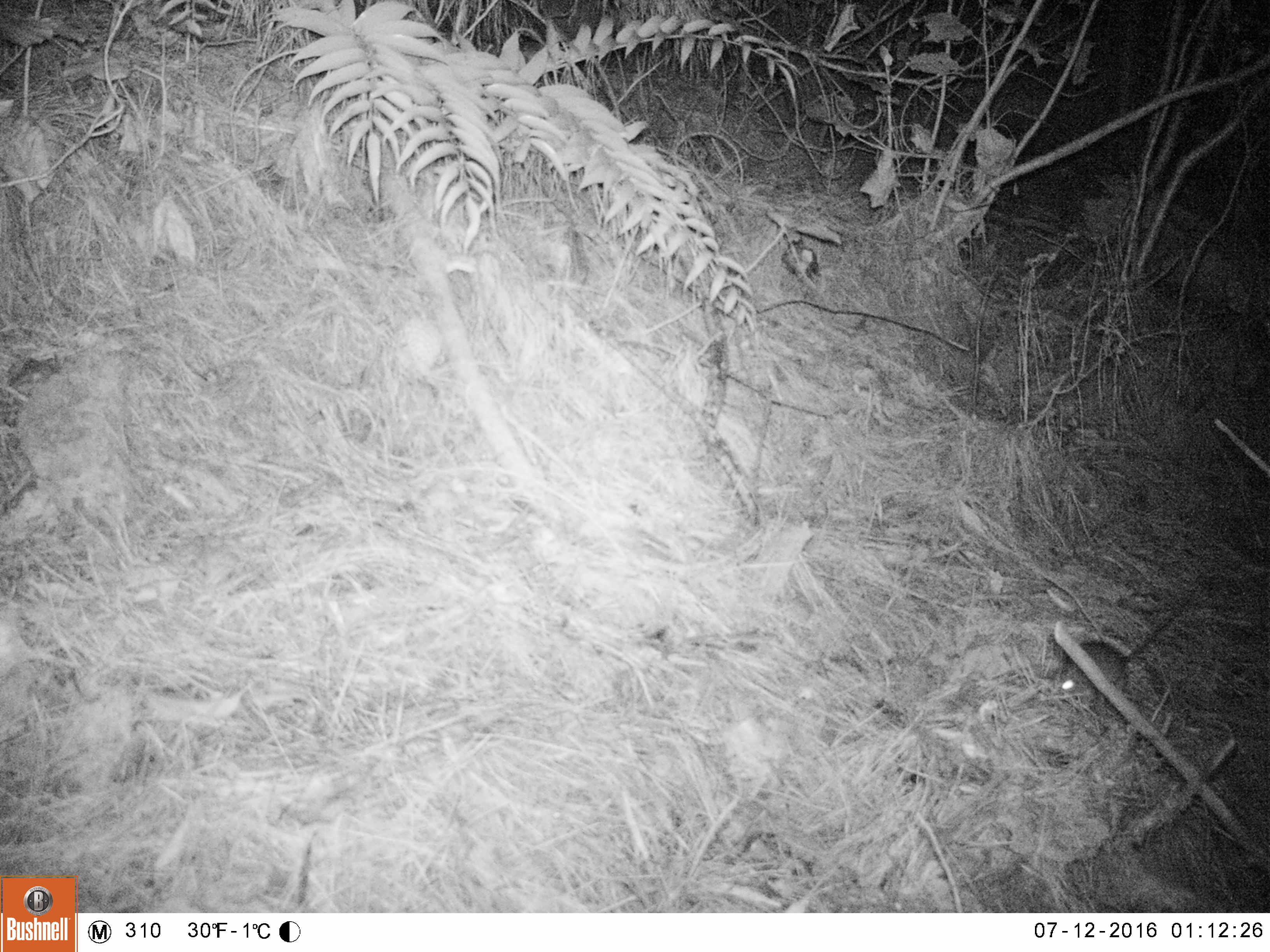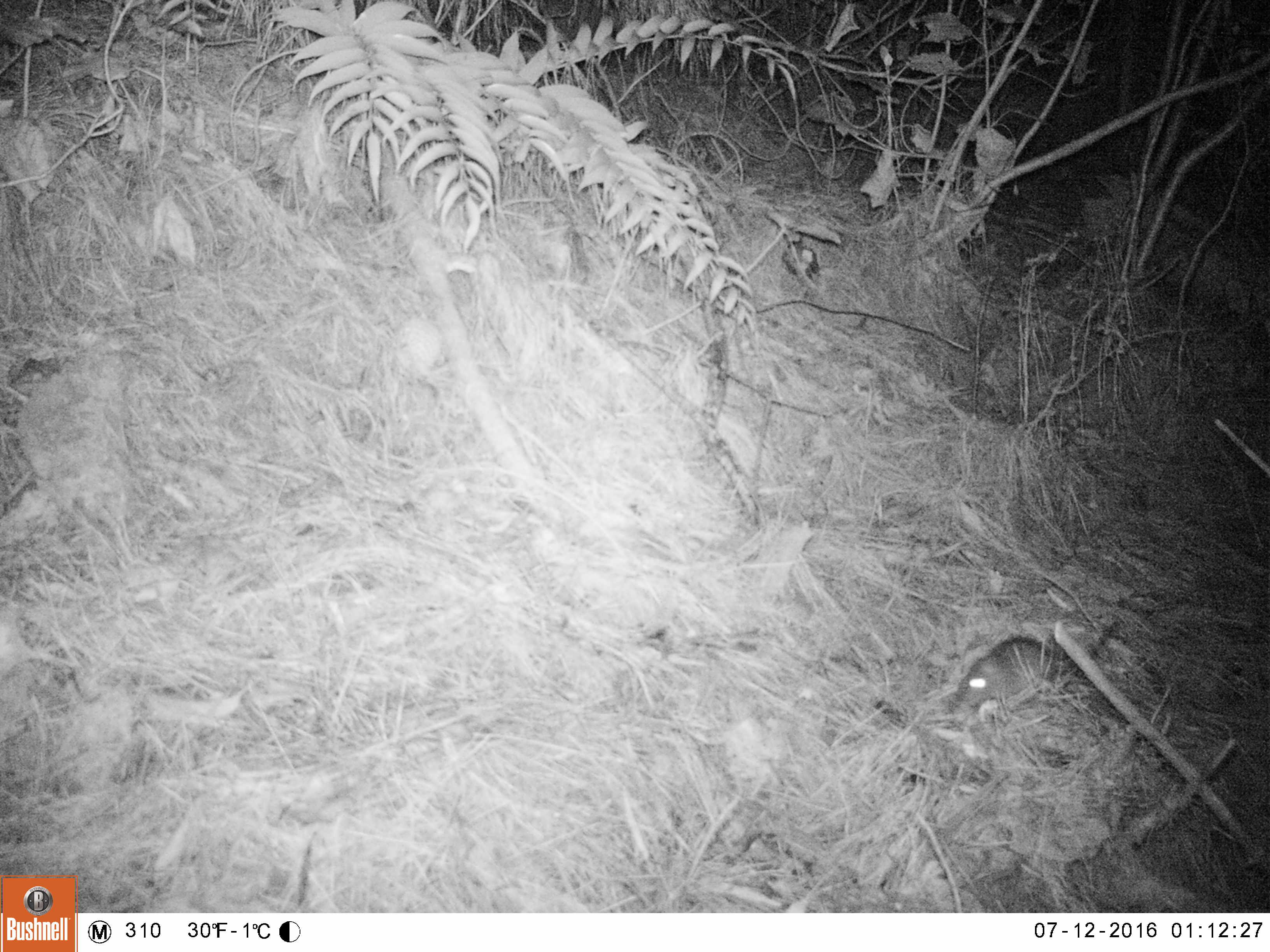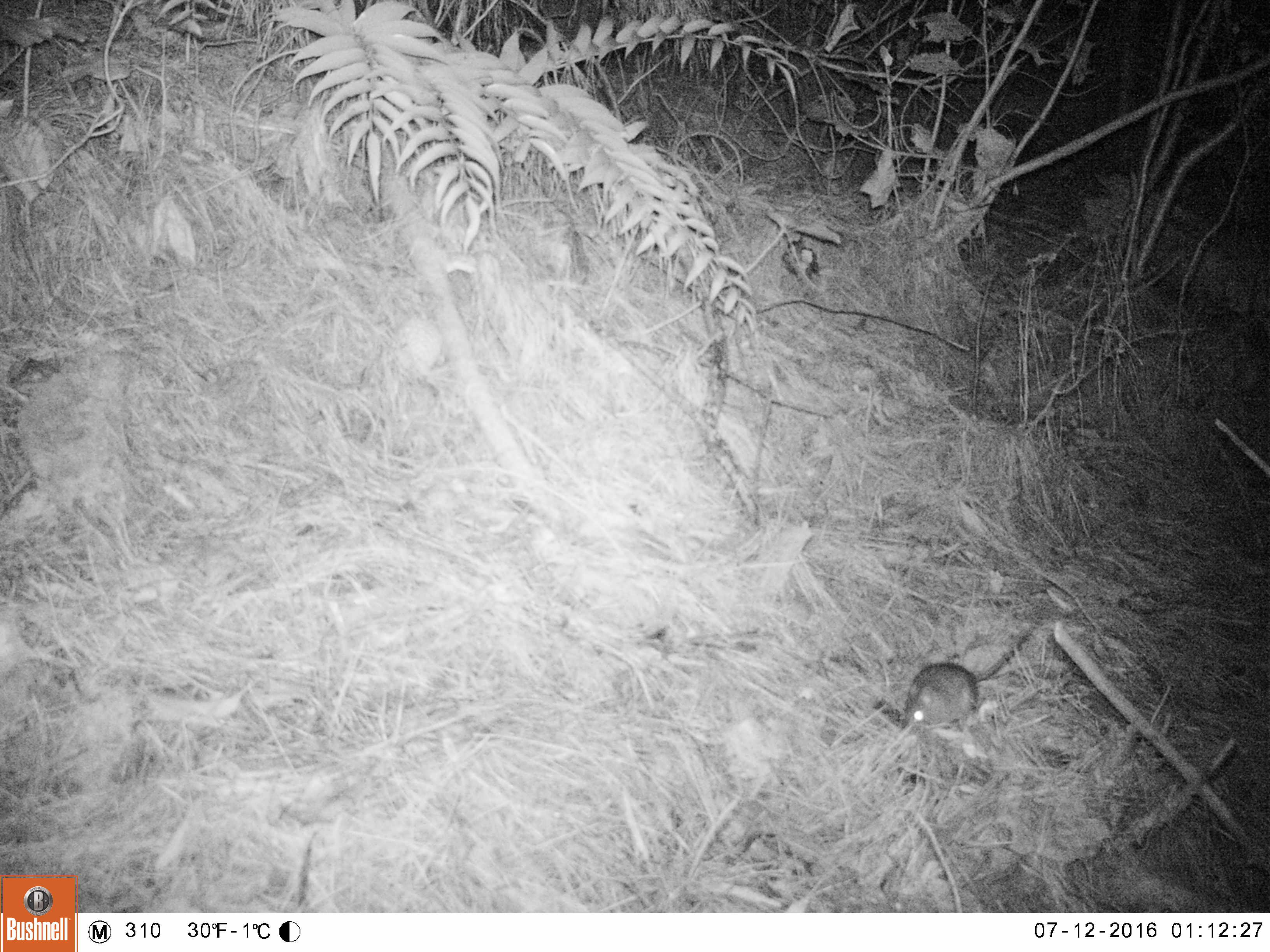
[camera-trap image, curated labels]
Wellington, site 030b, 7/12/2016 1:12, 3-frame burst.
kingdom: Animalia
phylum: Chordata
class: Mammalia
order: Rodentia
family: Muridae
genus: Mus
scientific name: Mus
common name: mouse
Mouse (Mus).